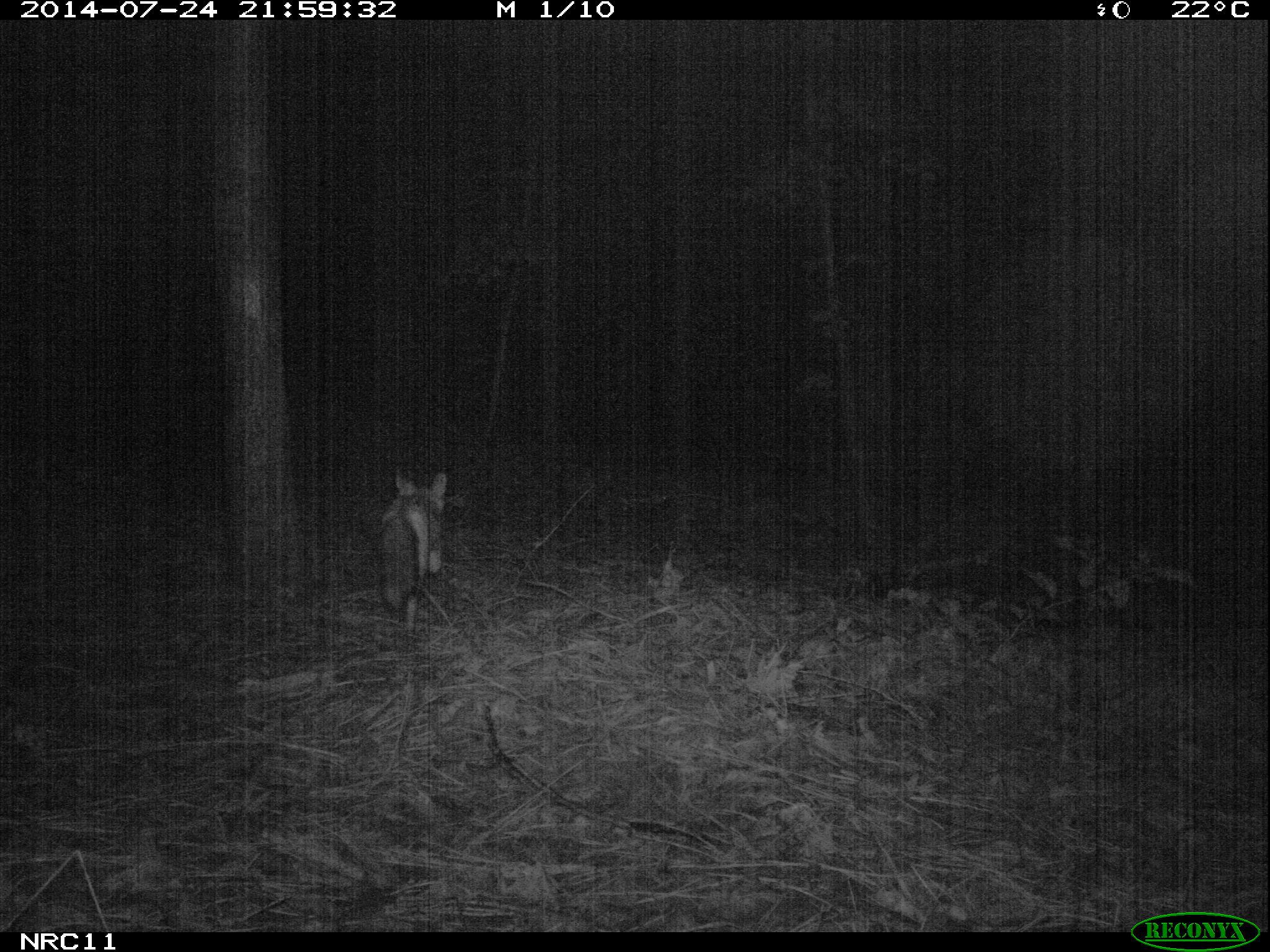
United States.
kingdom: Animalia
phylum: Chordata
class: Mammalia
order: Carnivora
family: Canidae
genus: Vulpes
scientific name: Vulpes vulpes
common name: red fox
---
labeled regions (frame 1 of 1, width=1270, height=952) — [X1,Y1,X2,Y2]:
Red Fox: [368,467,452,640]